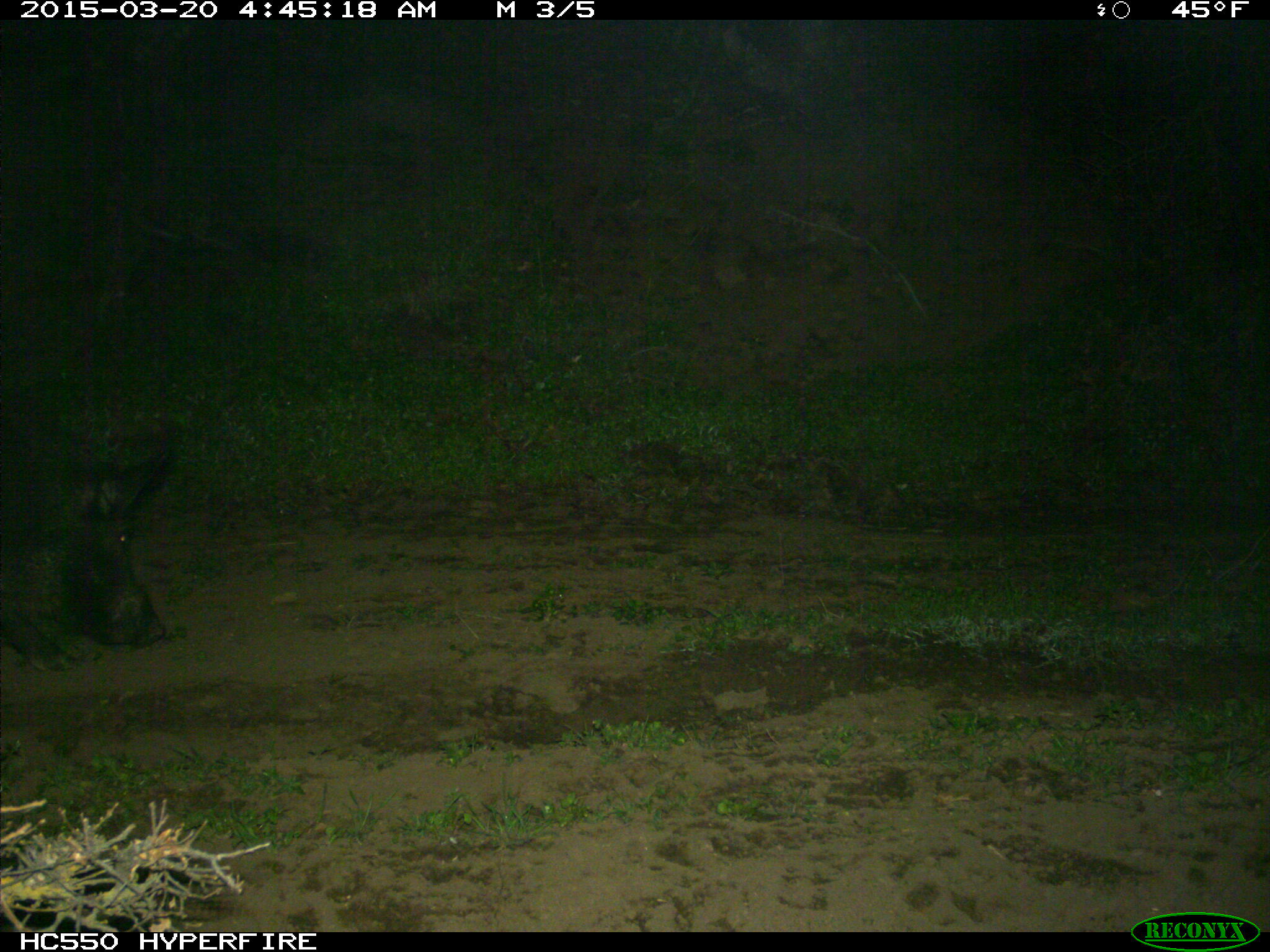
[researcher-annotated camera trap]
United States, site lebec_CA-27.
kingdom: Animalia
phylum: Chordata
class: Mammalia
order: Artiodactyla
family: Suidae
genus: Sus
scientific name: Sus scrofa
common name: wild boar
Sus scrofa (wild boar).